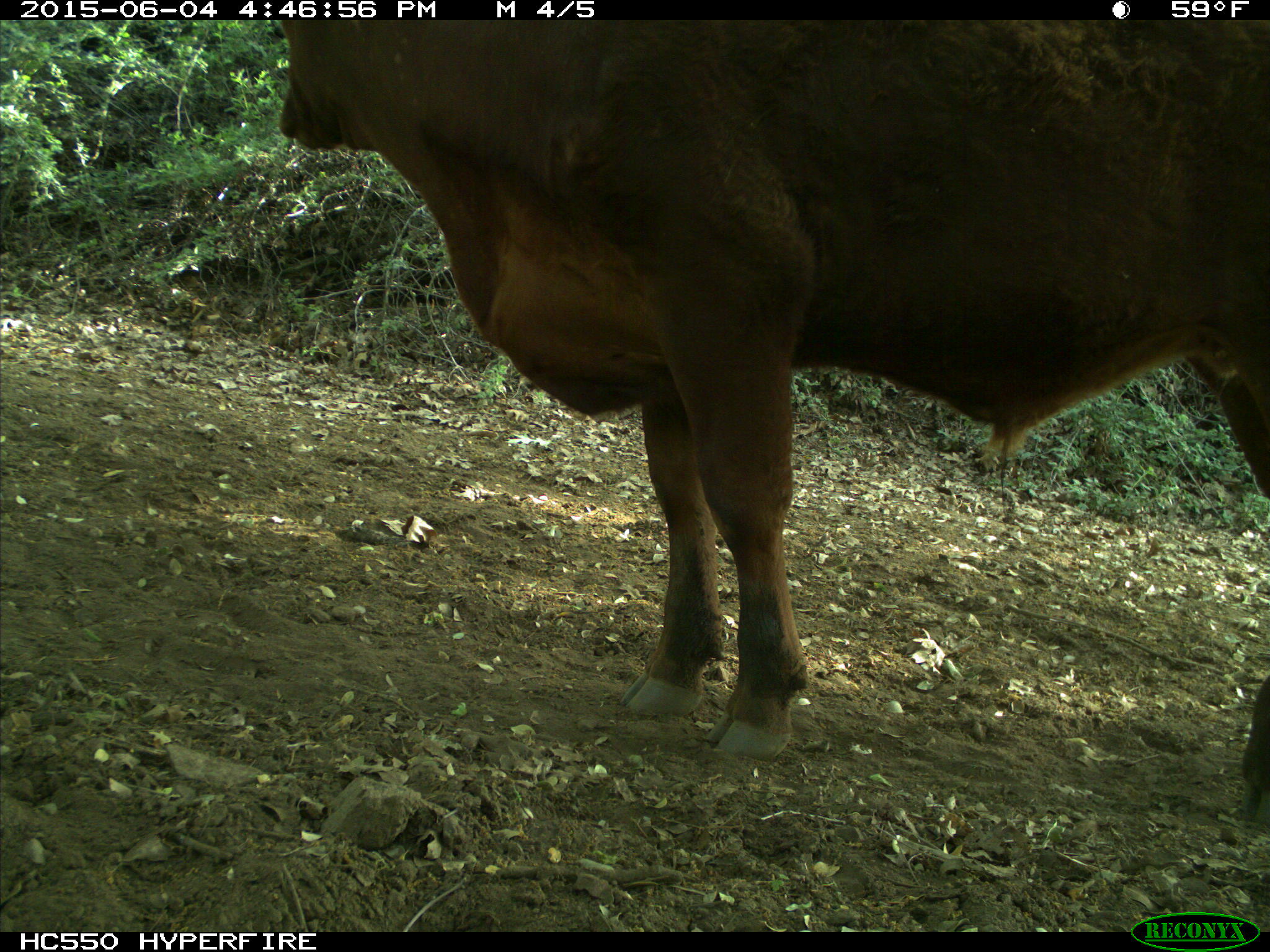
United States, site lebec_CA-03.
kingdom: Animalia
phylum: Chordata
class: Mammalia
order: Artiodactyla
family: Bovidae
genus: Bos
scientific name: Bos taurus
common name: domestic cow